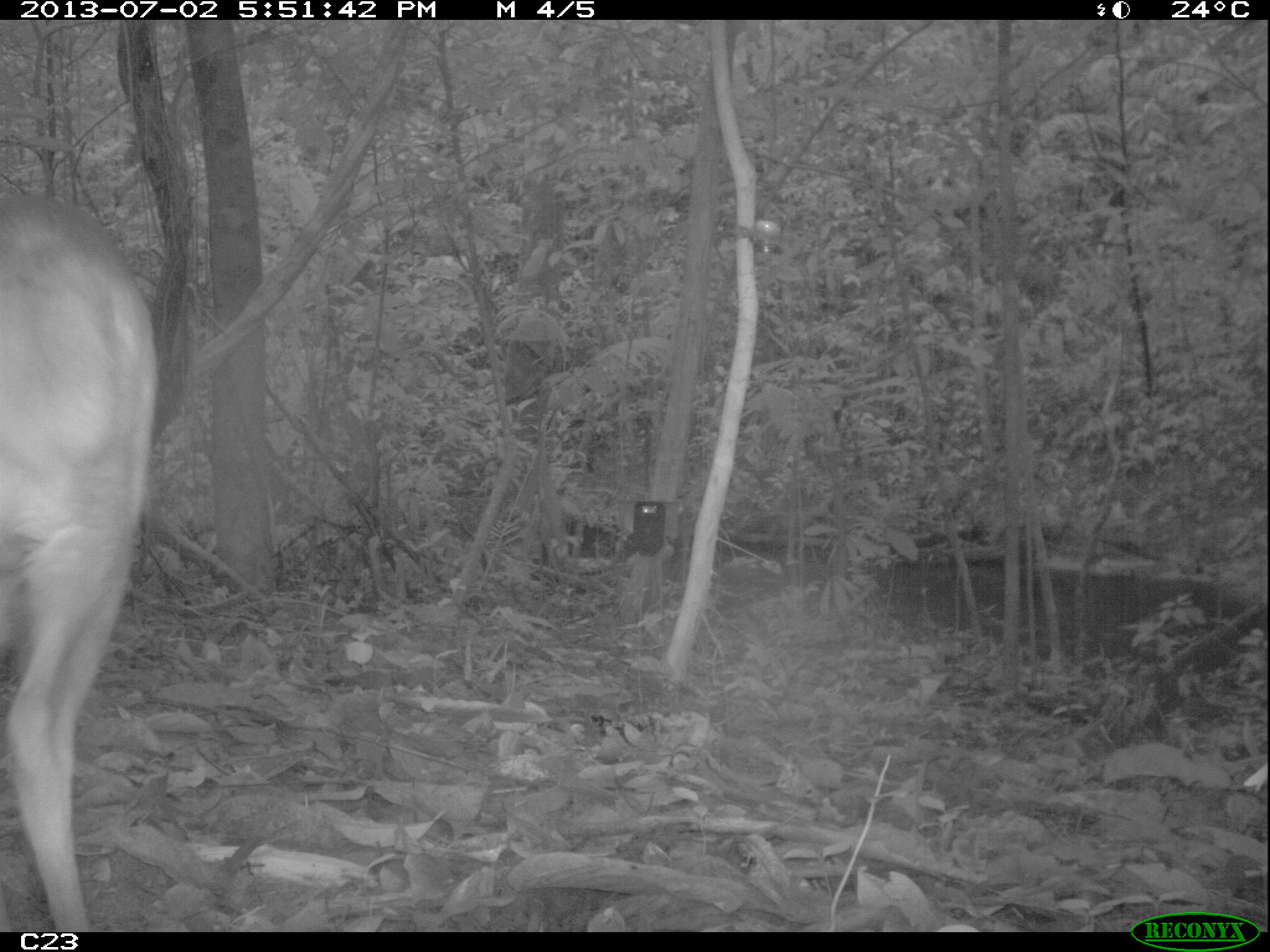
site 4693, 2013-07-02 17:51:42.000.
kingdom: Animalia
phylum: Chordata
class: Mammalia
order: Artiodactyla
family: Cervidae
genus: Mazama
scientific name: Mazama gouazoubira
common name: gray brocket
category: mazama gouazaoubira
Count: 1.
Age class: adult.